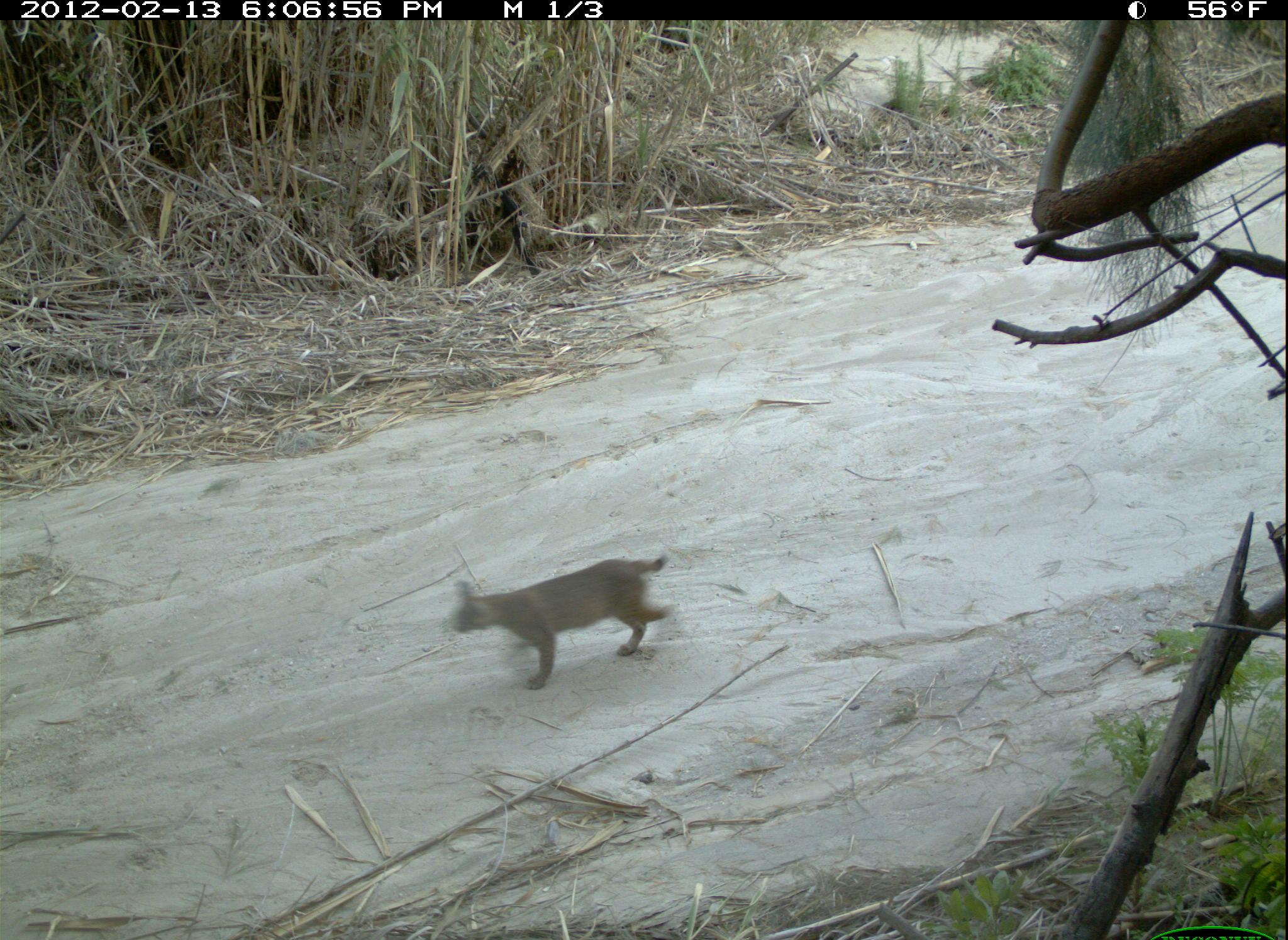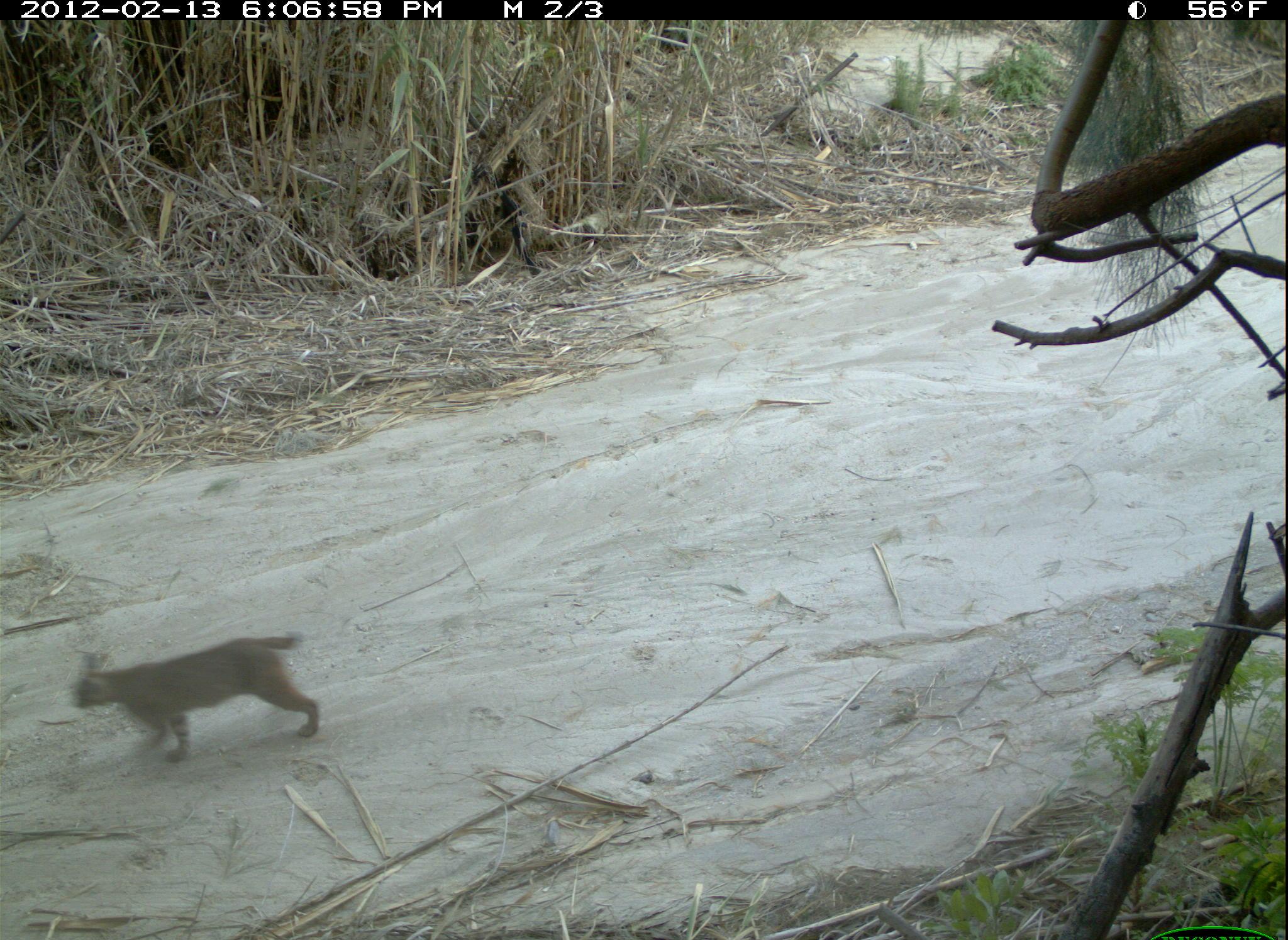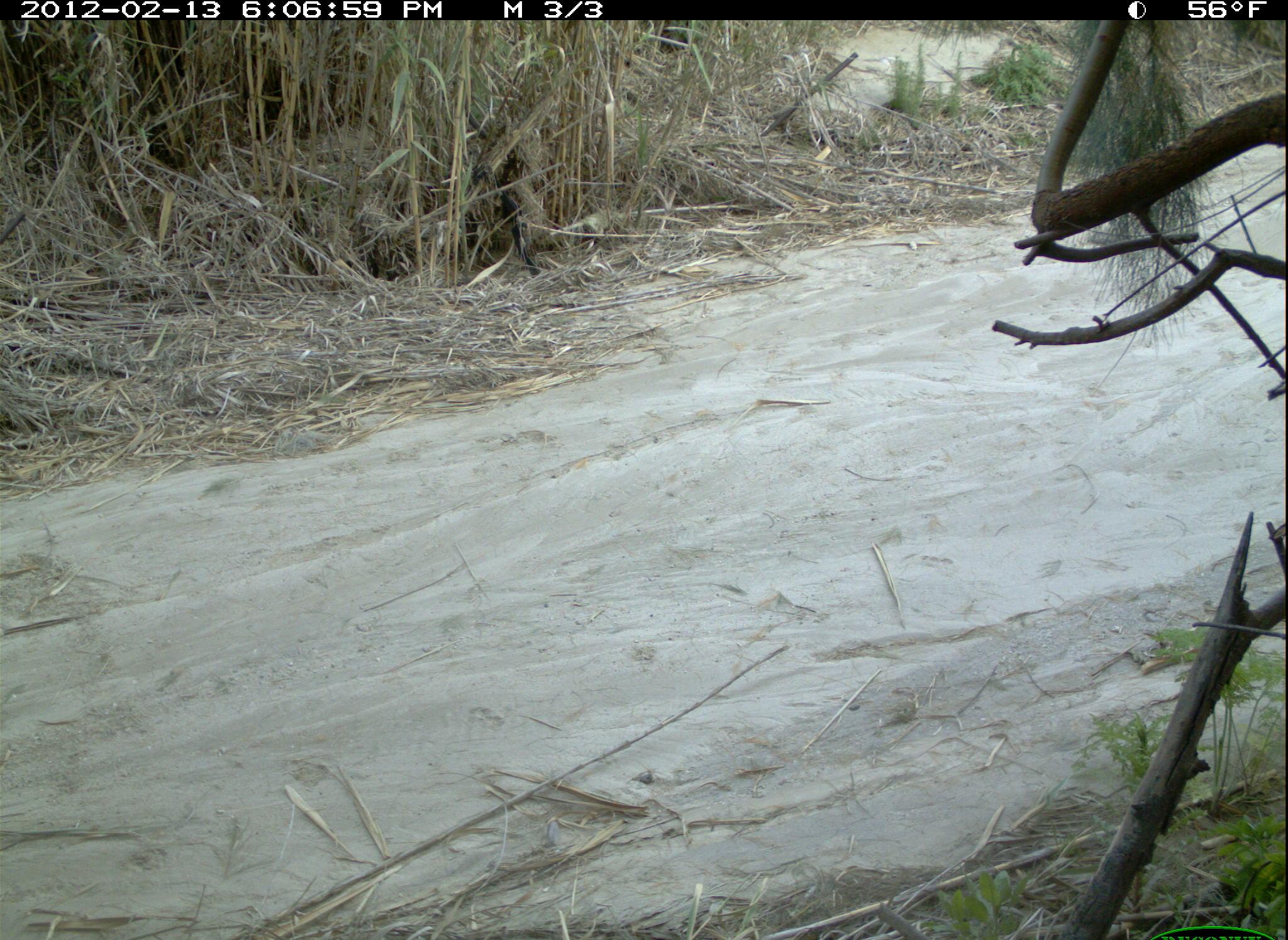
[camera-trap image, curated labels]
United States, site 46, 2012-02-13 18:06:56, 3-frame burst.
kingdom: Animalia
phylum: Chordata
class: Mammalia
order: Carnivora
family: Felidae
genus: Lynx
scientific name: Lynx rufus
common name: bobcat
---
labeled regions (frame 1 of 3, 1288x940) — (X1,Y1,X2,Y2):
bobcat: (438,546,684,699)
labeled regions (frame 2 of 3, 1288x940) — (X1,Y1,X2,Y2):
bobcat: (58,612,333,776)